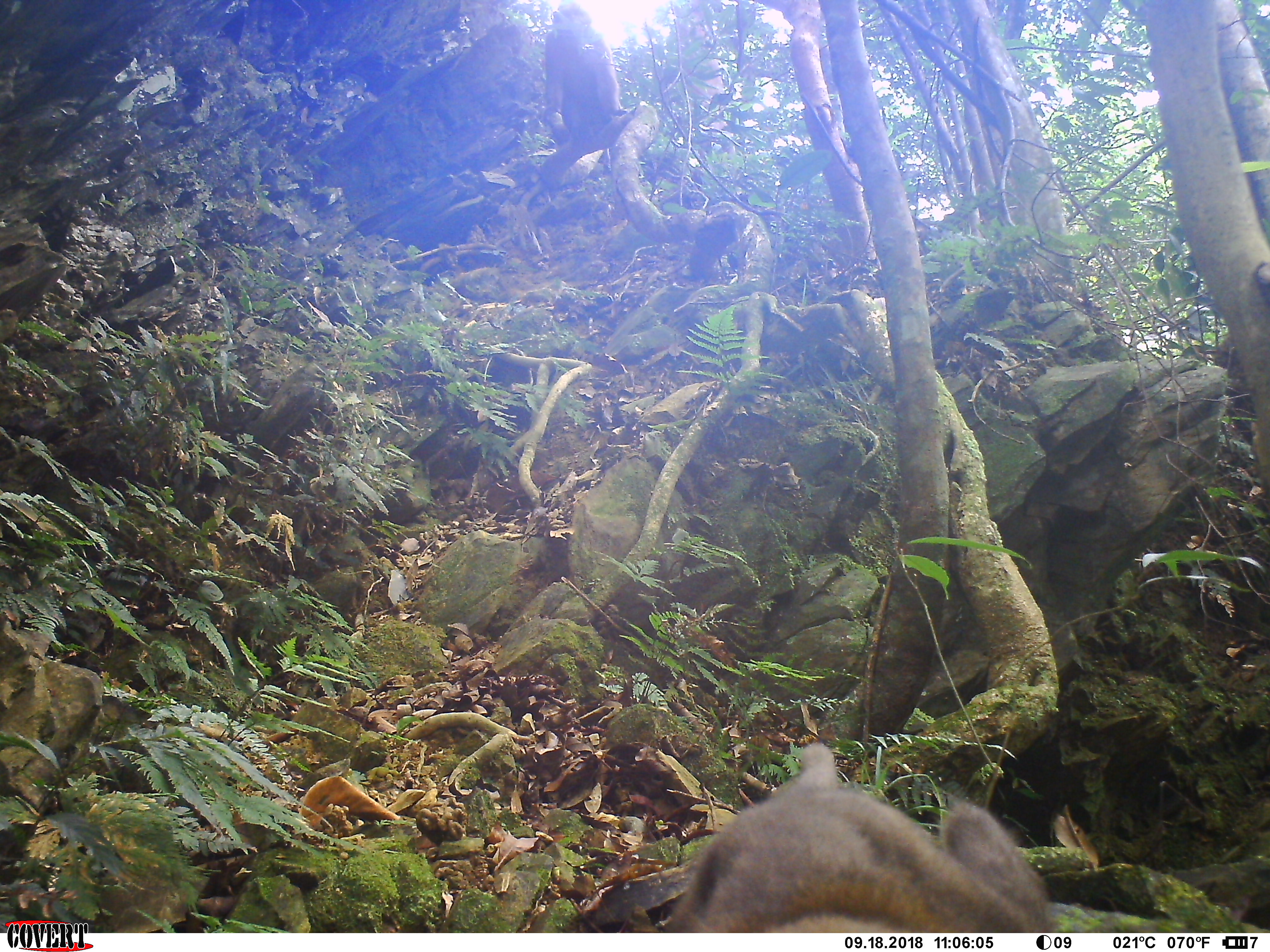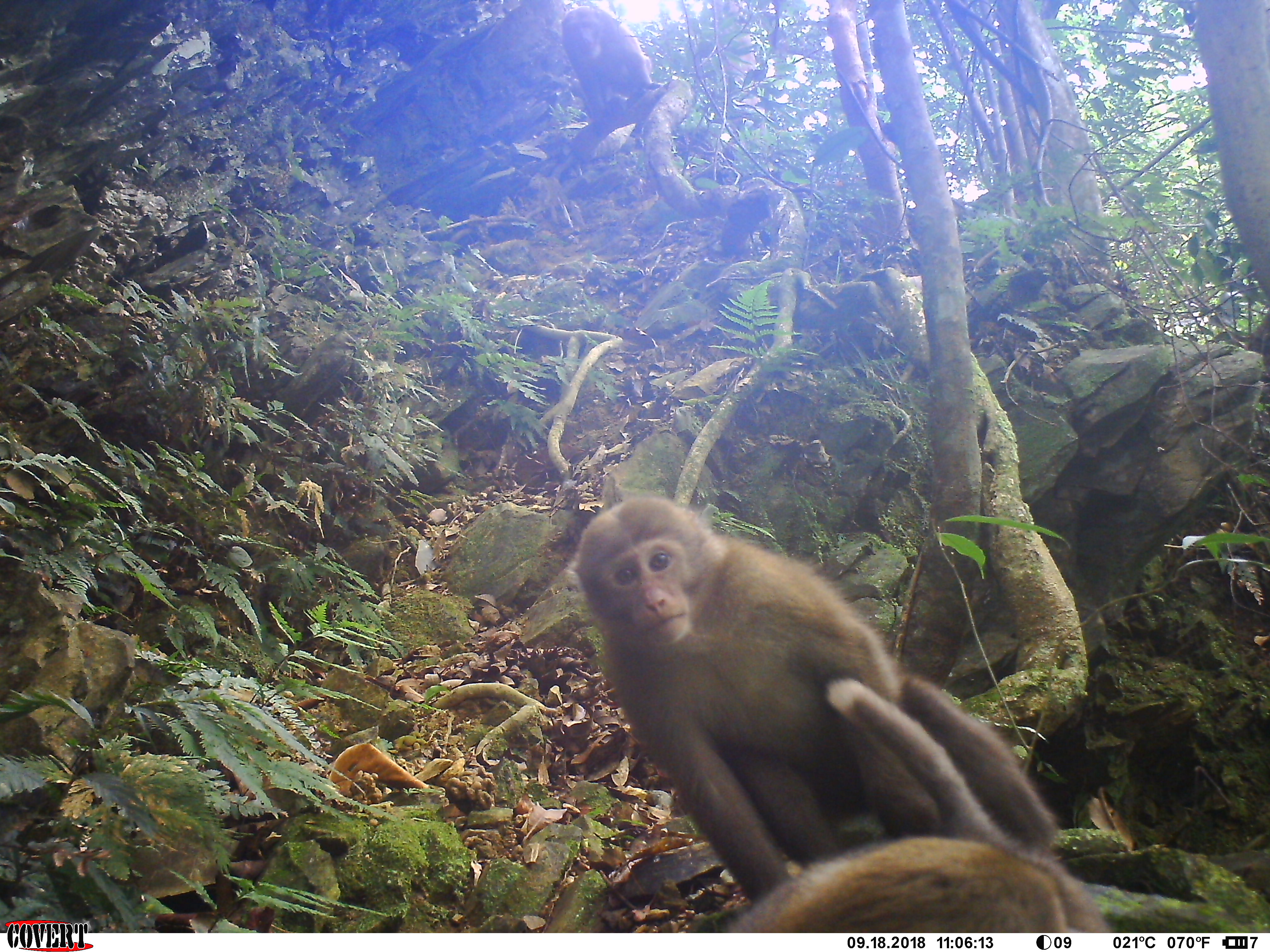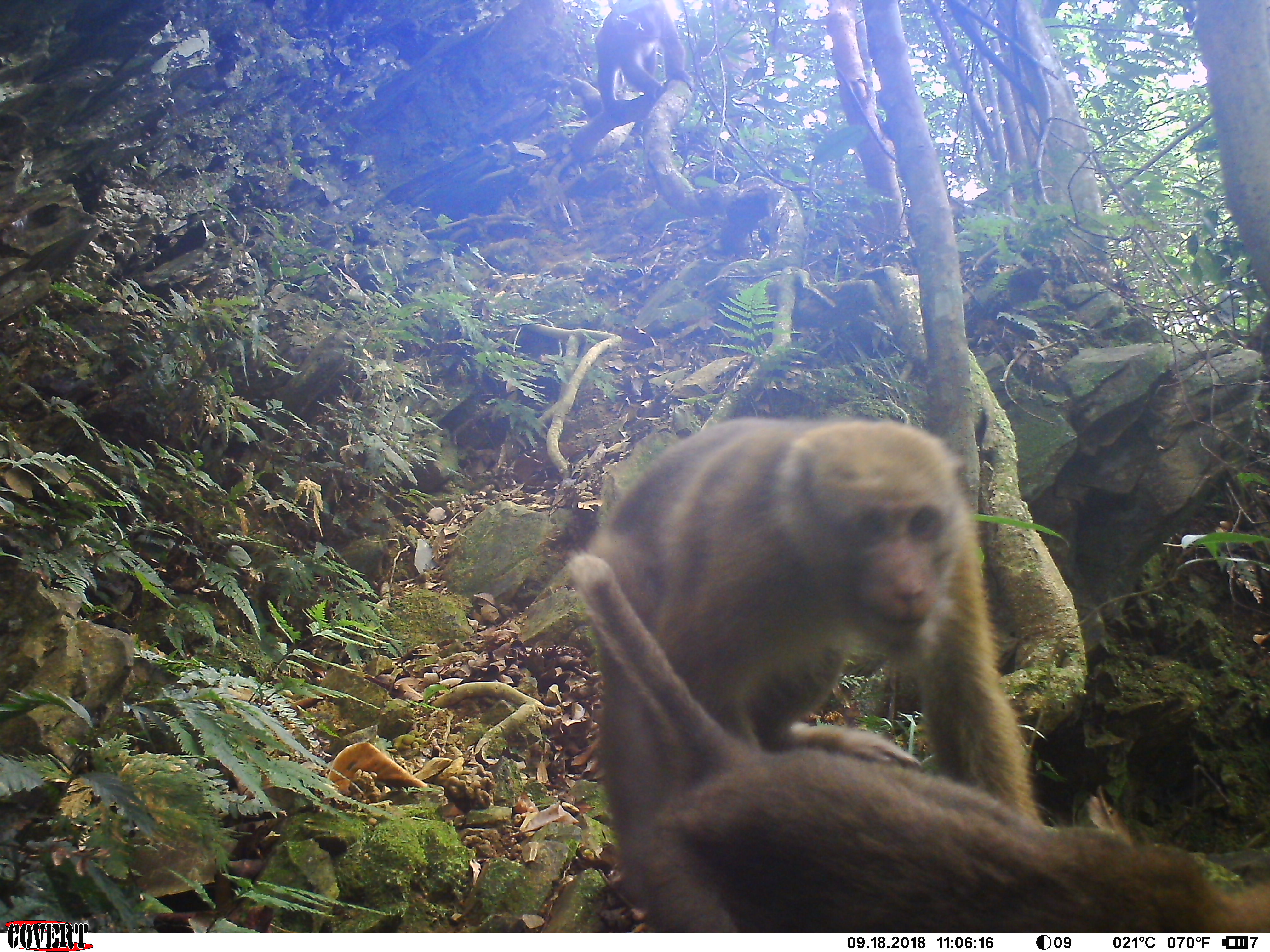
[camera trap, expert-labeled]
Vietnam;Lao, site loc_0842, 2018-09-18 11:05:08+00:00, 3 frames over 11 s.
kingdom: Animalia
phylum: Chordata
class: Mammalia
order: Primates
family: Cercopithecidae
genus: Macaca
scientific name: Macaca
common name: macaques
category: assam or rhesus macaque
Assam or rhesus macaque (macaques) (Macaca). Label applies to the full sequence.